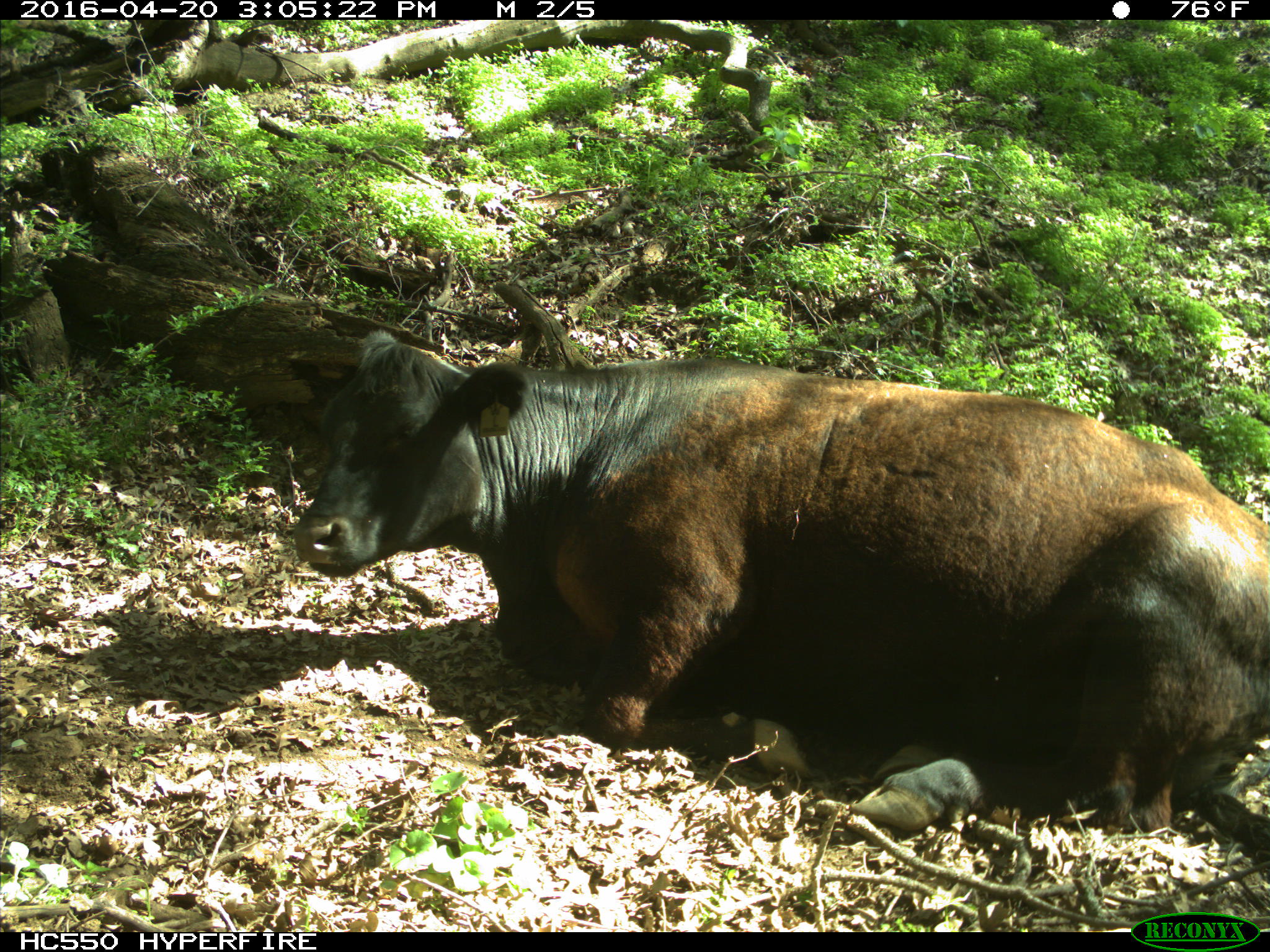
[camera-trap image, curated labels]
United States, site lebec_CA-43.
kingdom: Animalia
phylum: Chordata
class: Mammalia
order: Artiodactyla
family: Bovidae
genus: Bos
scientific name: Bos taurus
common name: domestic cow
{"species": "Bos taurus (domestic cow)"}